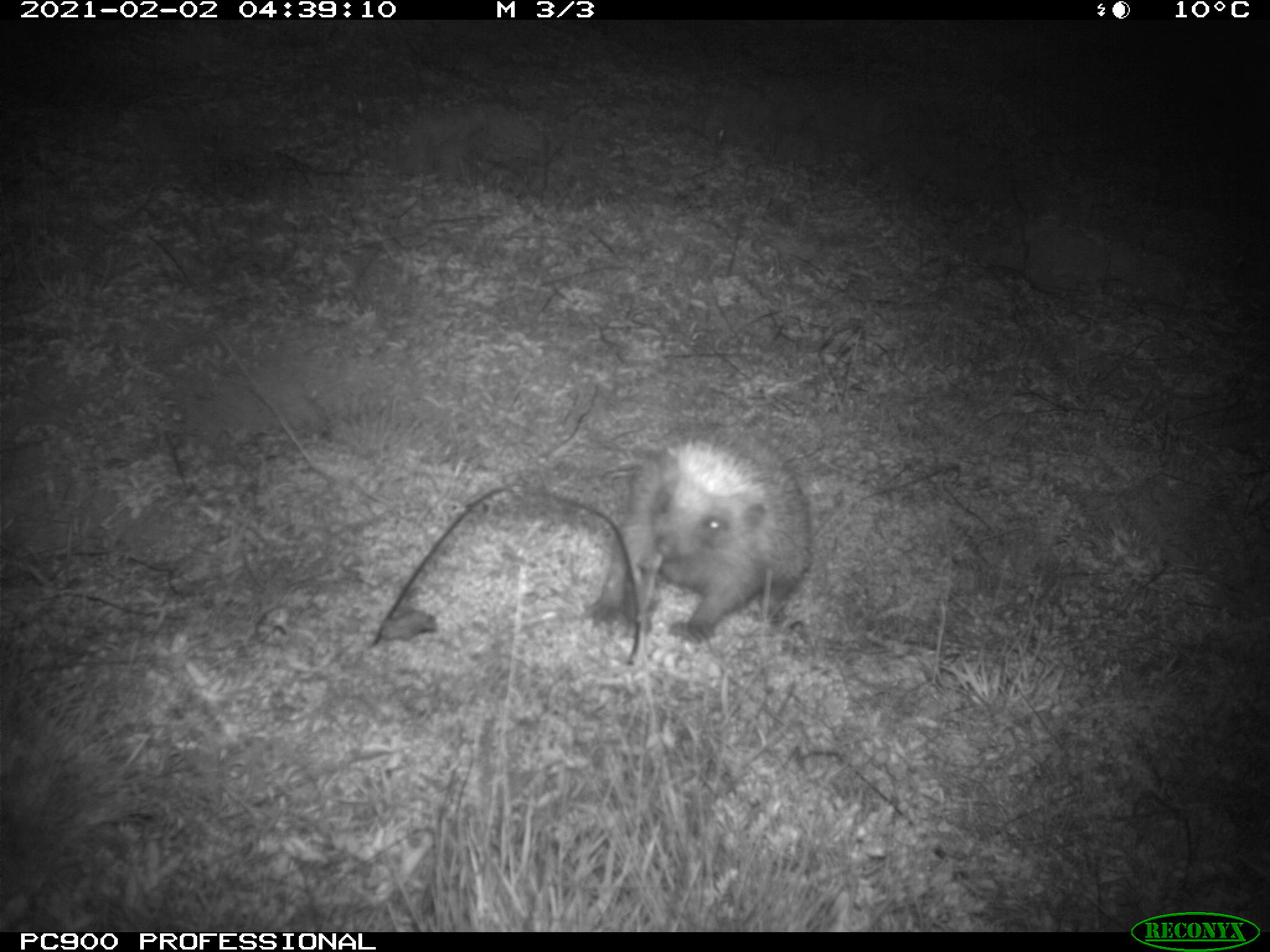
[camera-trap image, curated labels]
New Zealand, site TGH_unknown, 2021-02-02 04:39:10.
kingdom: Animalia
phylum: Chordata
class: Mammalia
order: Eulipotyphla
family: Erinaceidae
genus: Erinaceus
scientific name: Erinaceus europaeus europaeus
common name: european hedgehog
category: hedgehog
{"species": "hedgehog (european hedgehog) (Erinaceus europaeus europaeus)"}